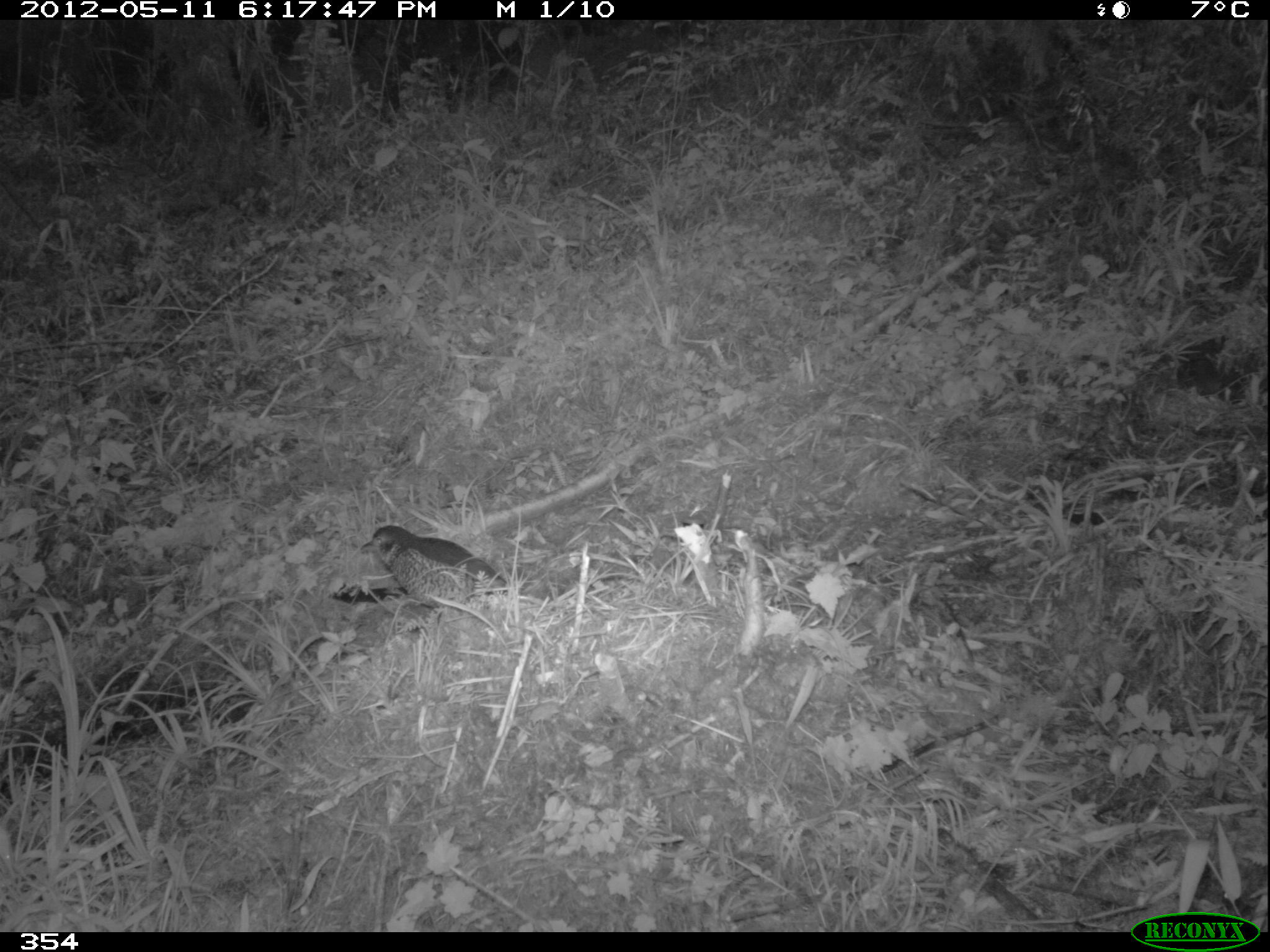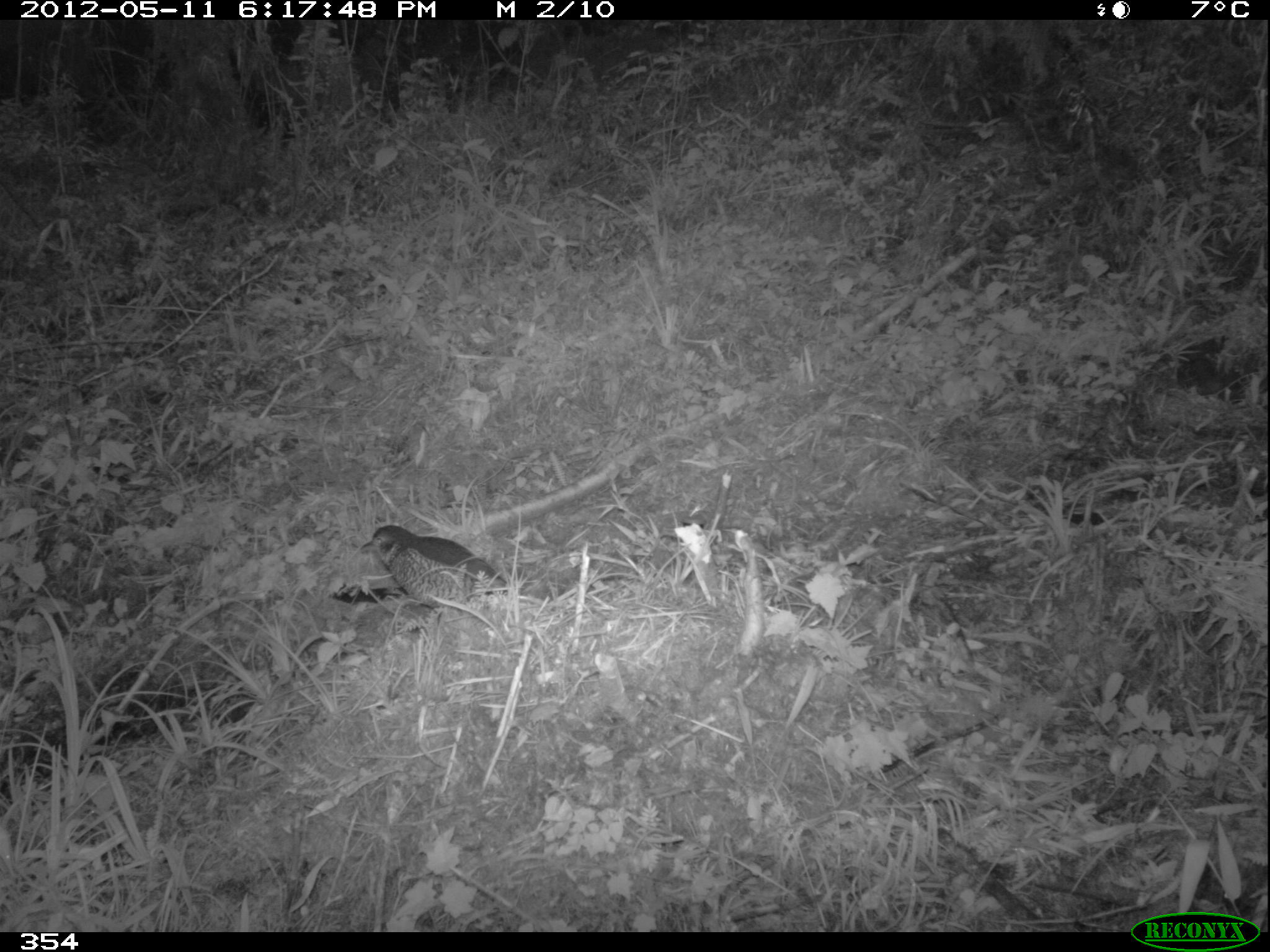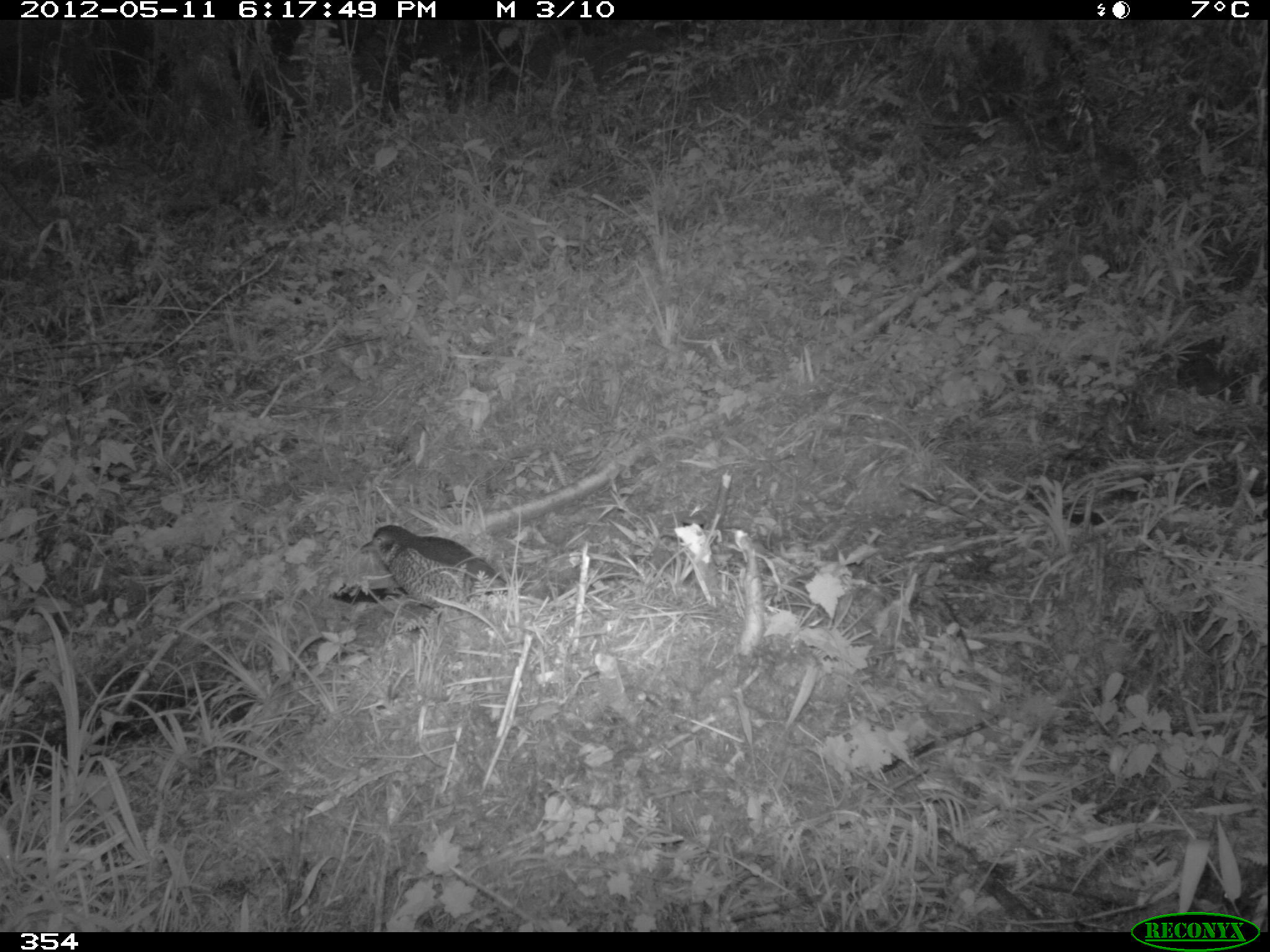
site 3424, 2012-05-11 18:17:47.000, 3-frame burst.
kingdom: Animalia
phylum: Chordata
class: Aves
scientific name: Aves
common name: bird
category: unknown bird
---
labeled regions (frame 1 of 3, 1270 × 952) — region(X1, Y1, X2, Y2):
unknown bird: region(360, 525, 507, 608)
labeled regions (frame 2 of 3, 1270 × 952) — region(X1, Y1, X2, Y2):
unknown bird: region(360, 525, 507, 607)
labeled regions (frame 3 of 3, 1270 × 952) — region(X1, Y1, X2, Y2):
unknown bird: region(360, 524, 518, 608)